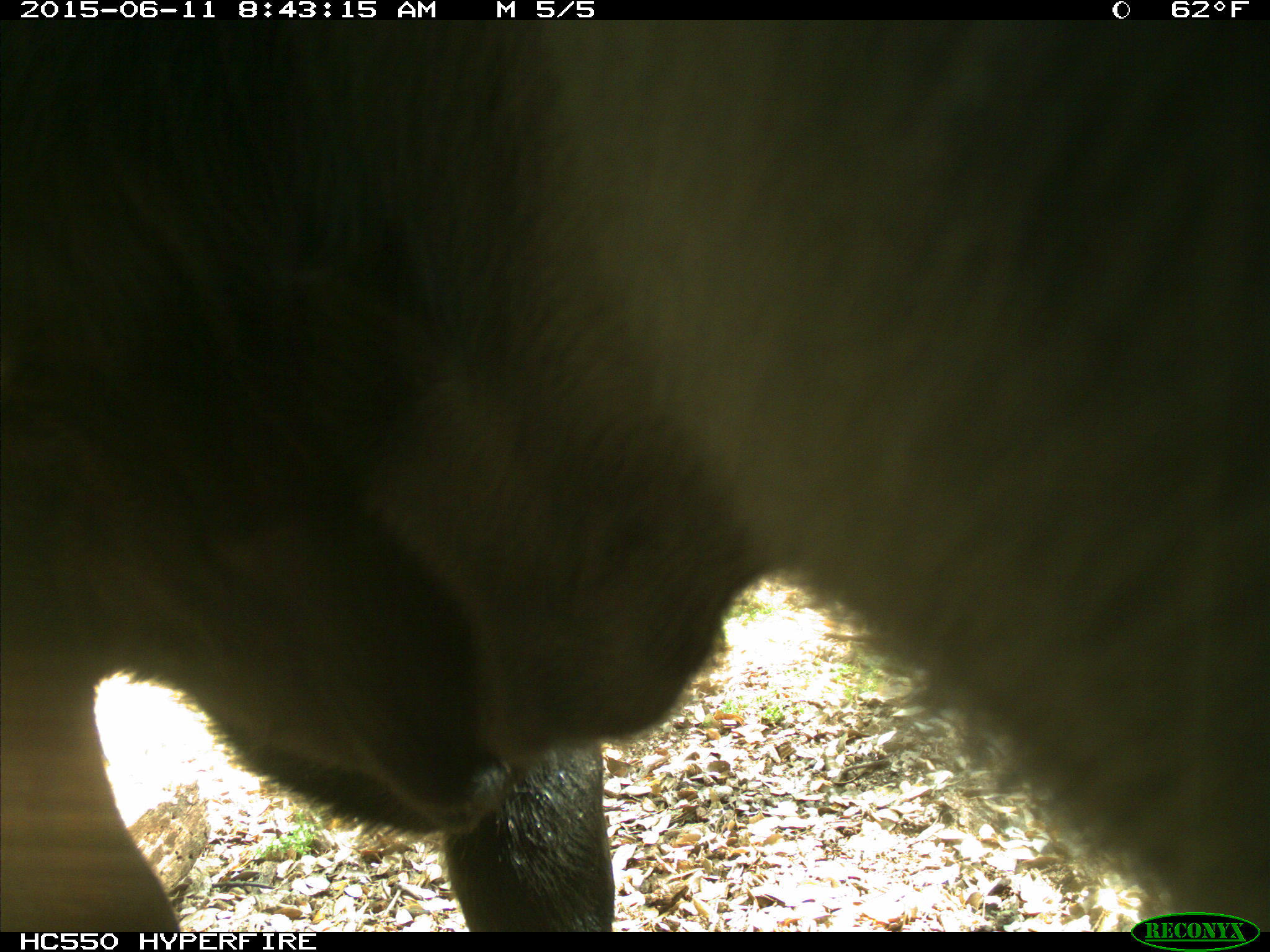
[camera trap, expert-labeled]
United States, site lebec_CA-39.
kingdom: Animalia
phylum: Chordata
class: Mammalia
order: Artiodactyla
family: Bovidae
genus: Bos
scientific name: Bos taurus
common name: domestic cow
Bos taurus (domestic cow).